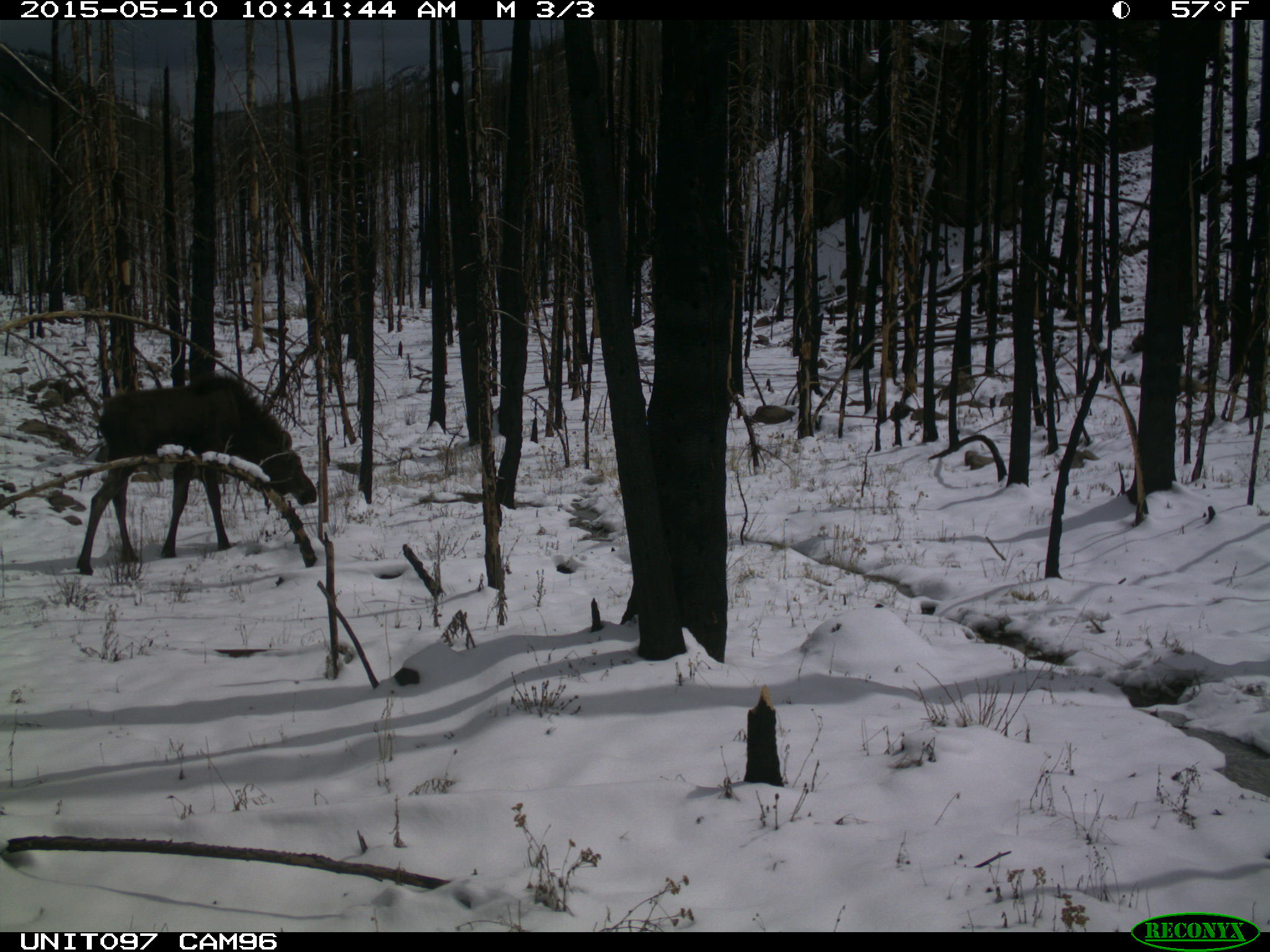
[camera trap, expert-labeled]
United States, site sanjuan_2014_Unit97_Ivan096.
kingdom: Animalia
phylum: Chordata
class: Mammalia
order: Artiodactyla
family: Cervidae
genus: Alces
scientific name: Alces alces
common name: moose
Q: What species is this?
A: Alces alces (moose).